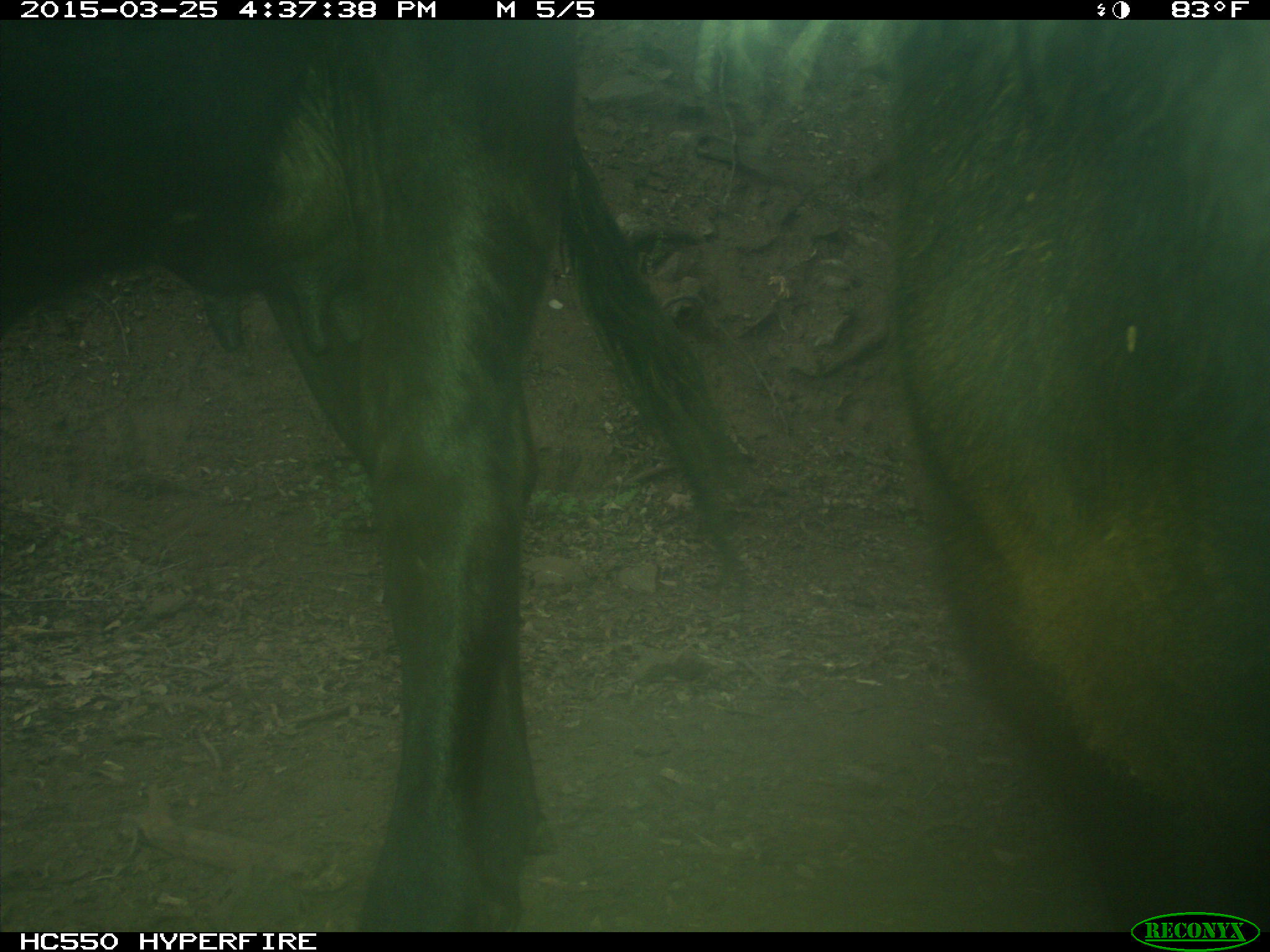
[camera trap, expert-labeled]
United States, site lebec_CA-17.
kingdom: Animalia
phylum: Chordata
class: Mammalia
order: Artiodactyla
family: Bovidae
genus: Bos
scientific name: Bos taurus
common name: domestic cow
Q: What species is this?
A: Bos taurus (domestic cow).